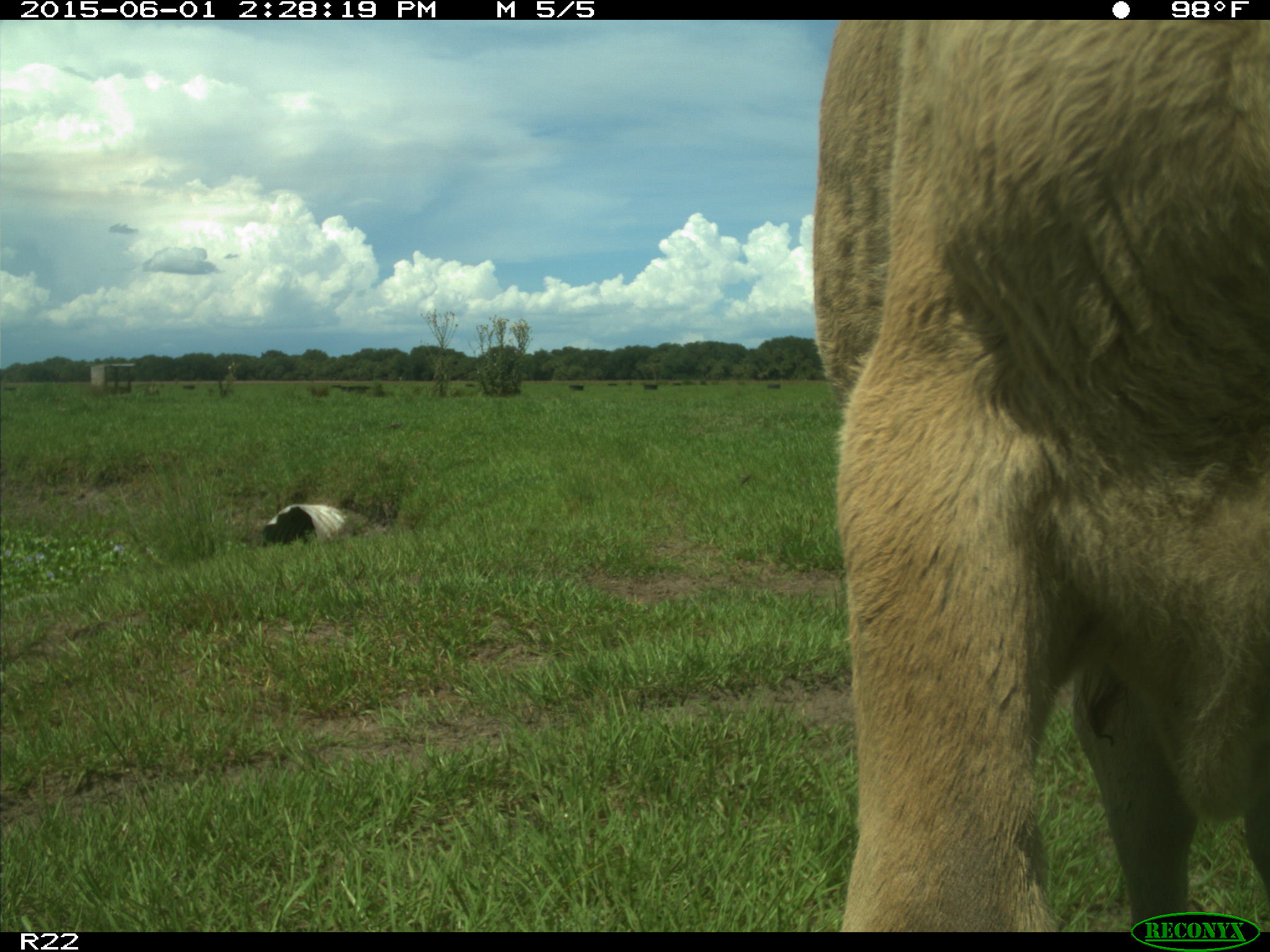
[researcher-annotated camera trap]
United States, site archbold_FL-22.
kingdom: Animalia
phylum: Chordata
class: Mammalia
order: Artiodactyla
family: Bovidae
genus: Bos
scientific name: Bos taurus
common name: domestic cow